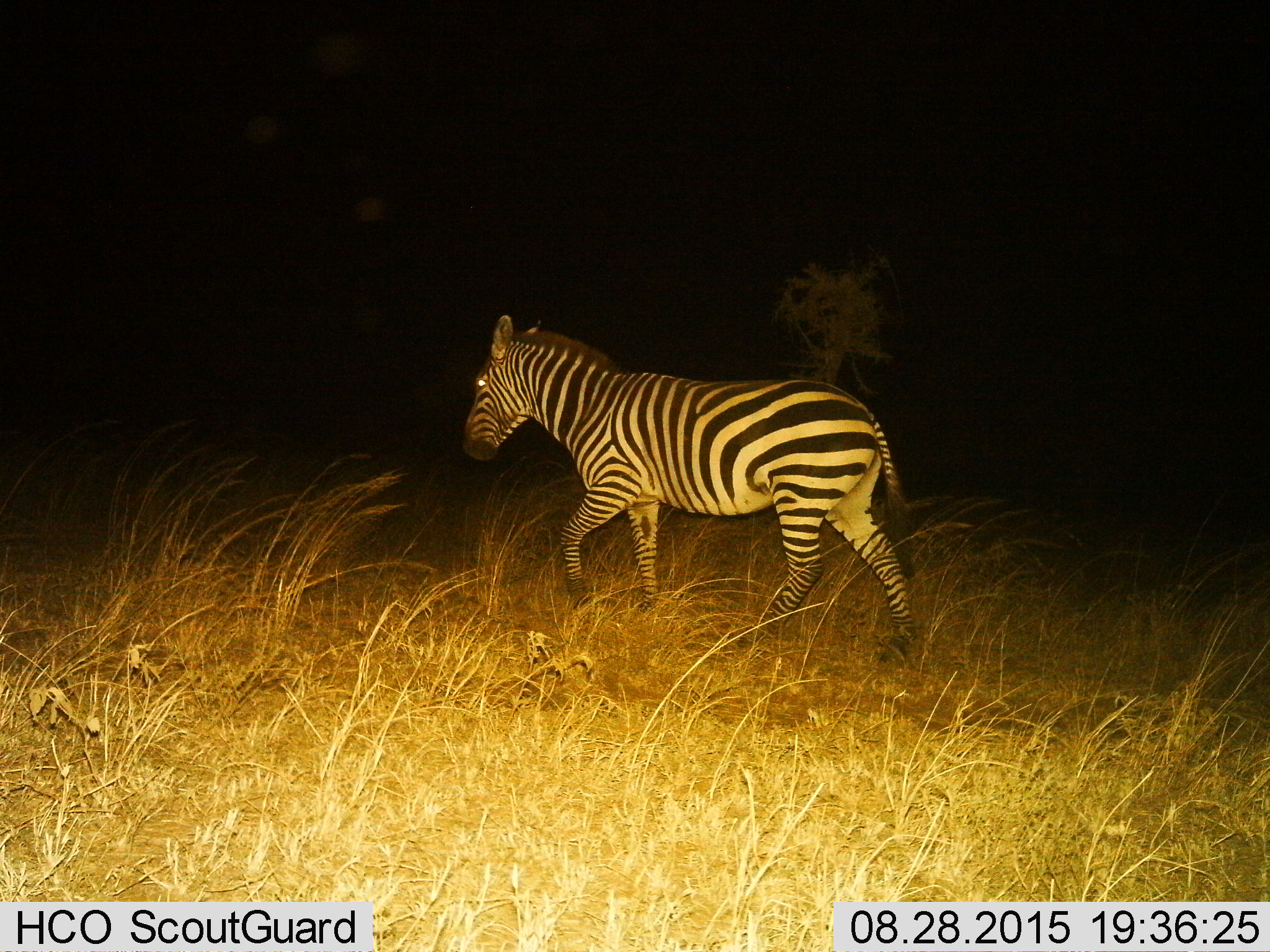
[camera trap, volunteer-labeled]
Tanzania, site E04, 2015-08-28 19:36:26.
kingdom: Animalia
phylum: Chordata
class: Mammalia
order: Perissodactyla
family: Equidae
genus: Equus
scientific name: Equus quagga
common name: plains zebra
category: zebra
Zebra (plains zebra) (Equus quagga), count 1. Behavior (volunteer vote fractions): standing 0%, resting 0%, moving 100%, interacting 0%. Young present (vote fraction): 0%. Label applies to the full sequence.